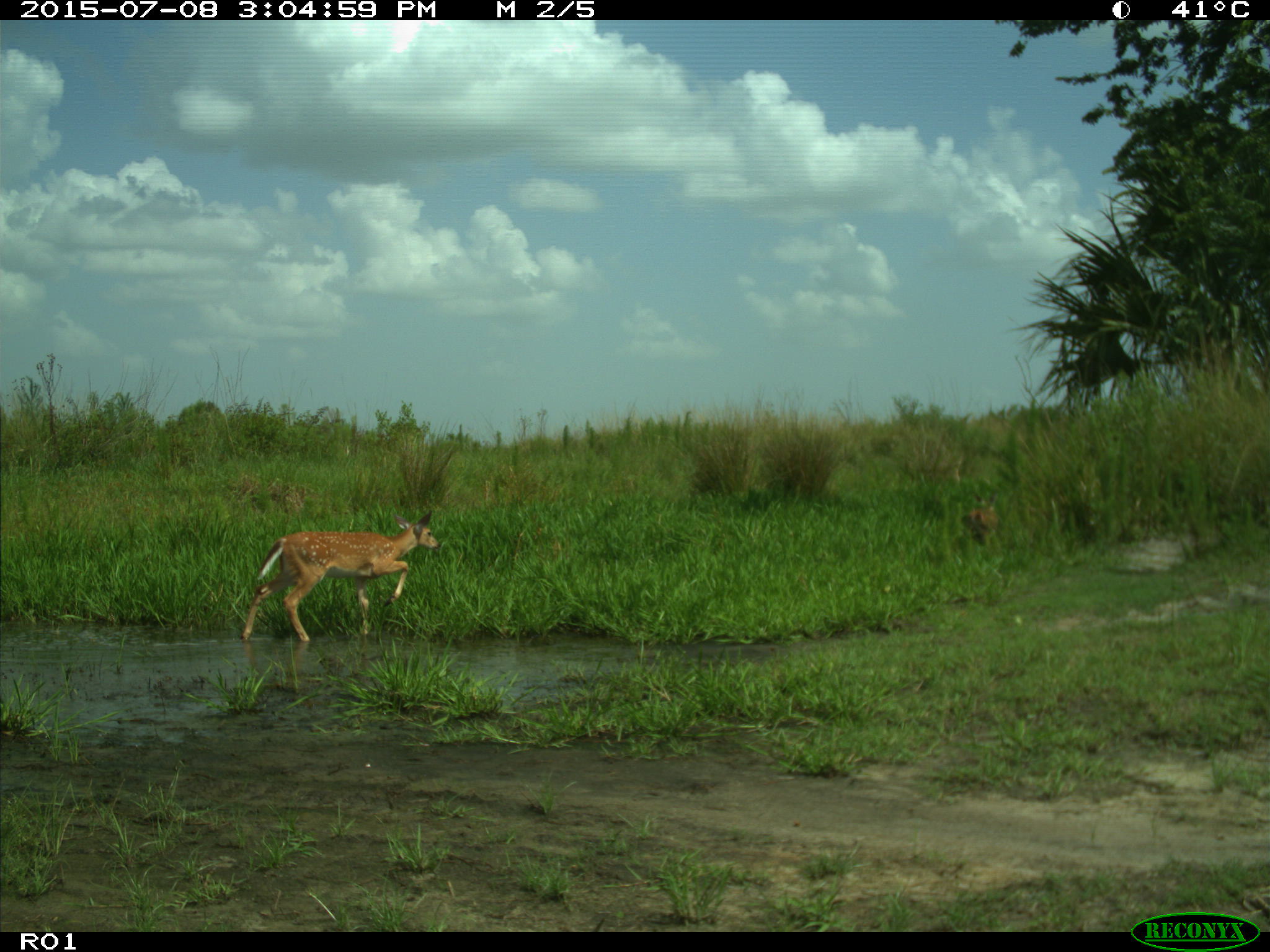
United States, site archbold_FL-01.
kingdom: Animalia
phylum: Chordata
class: Mammalia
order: Artiodactyla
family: Cervidae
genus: Odocoileus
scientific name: Odocoileus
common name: deer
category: unidentified deer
Unidentified deer (deer) (Odocoileus).